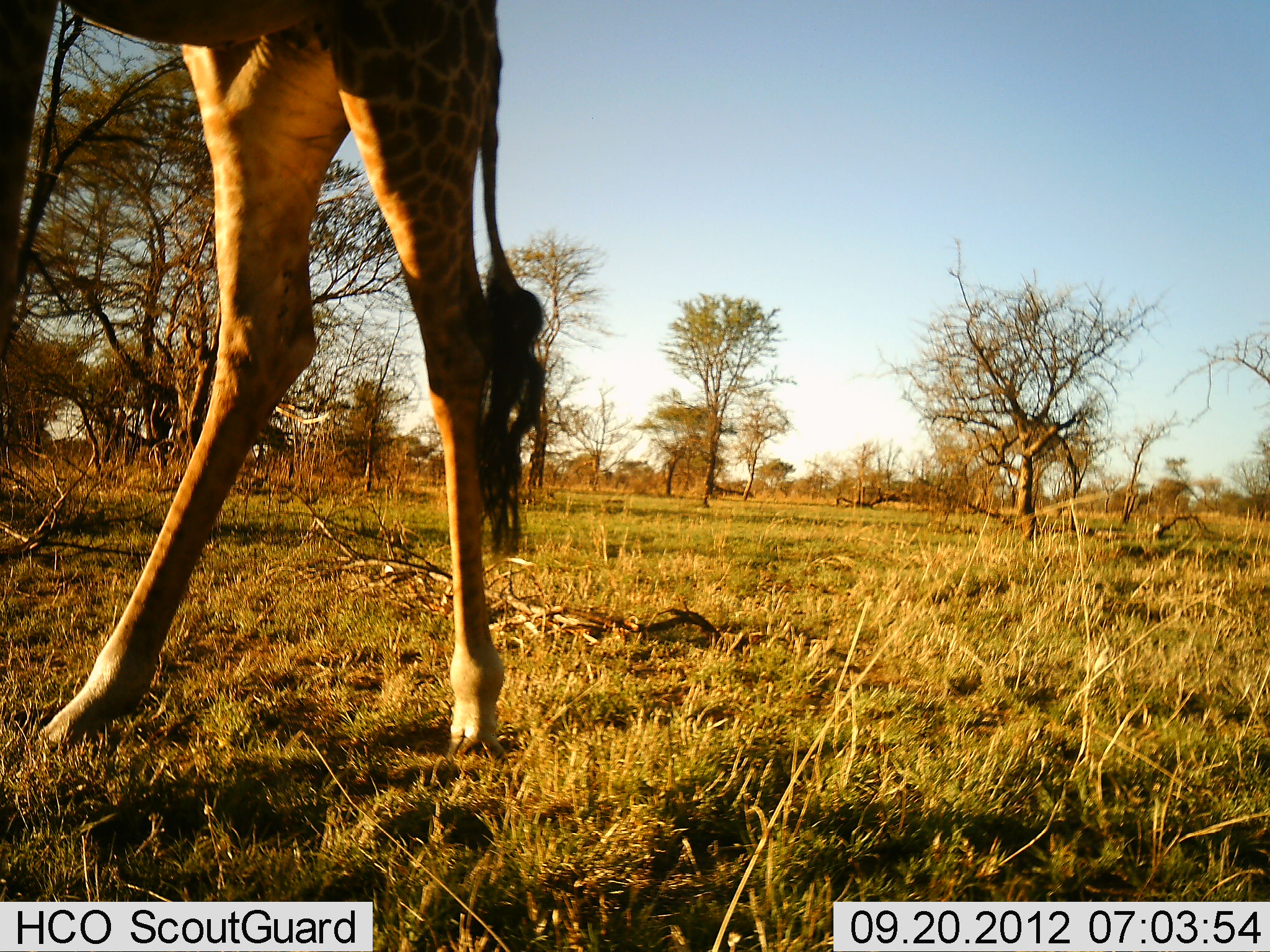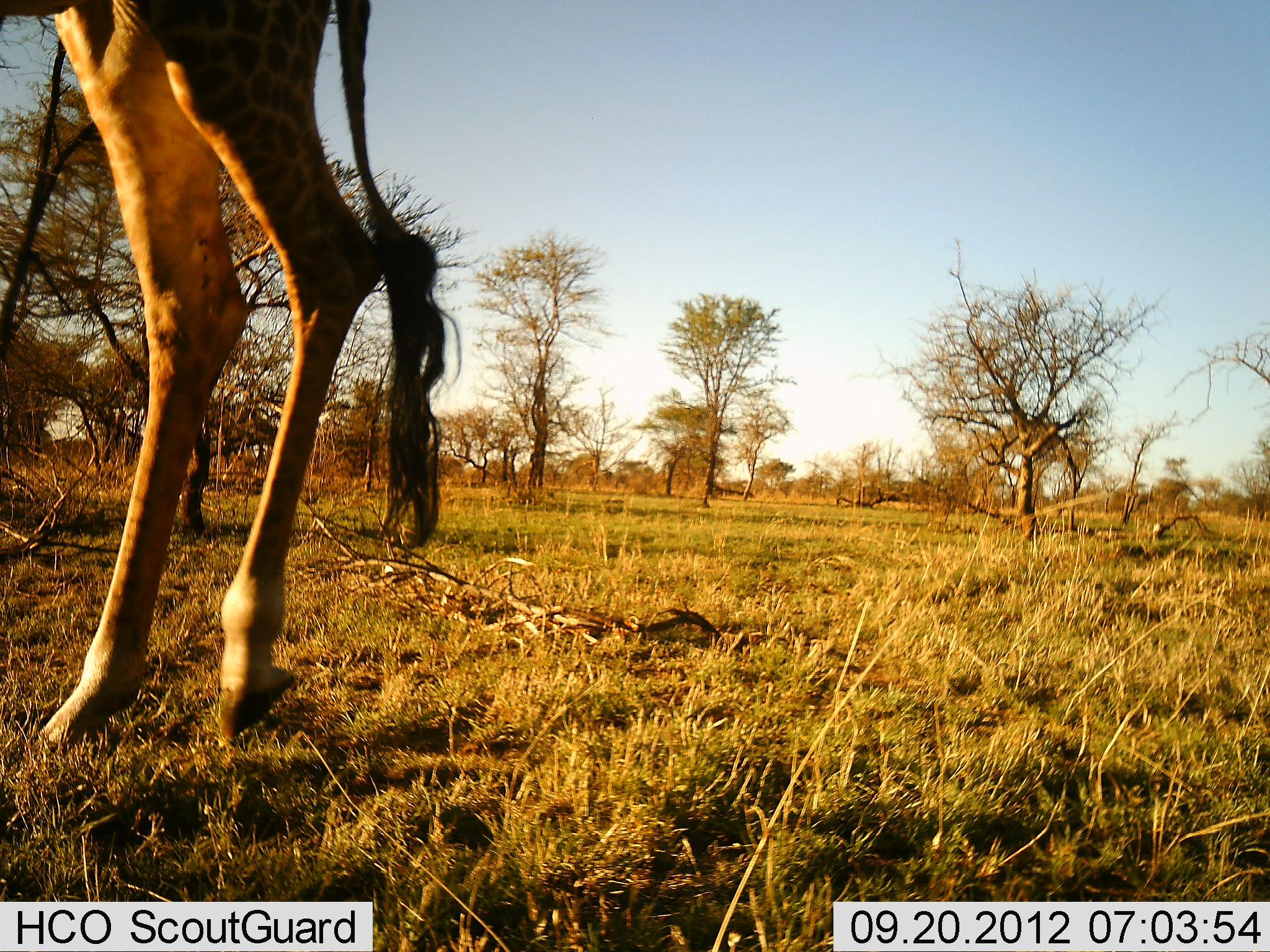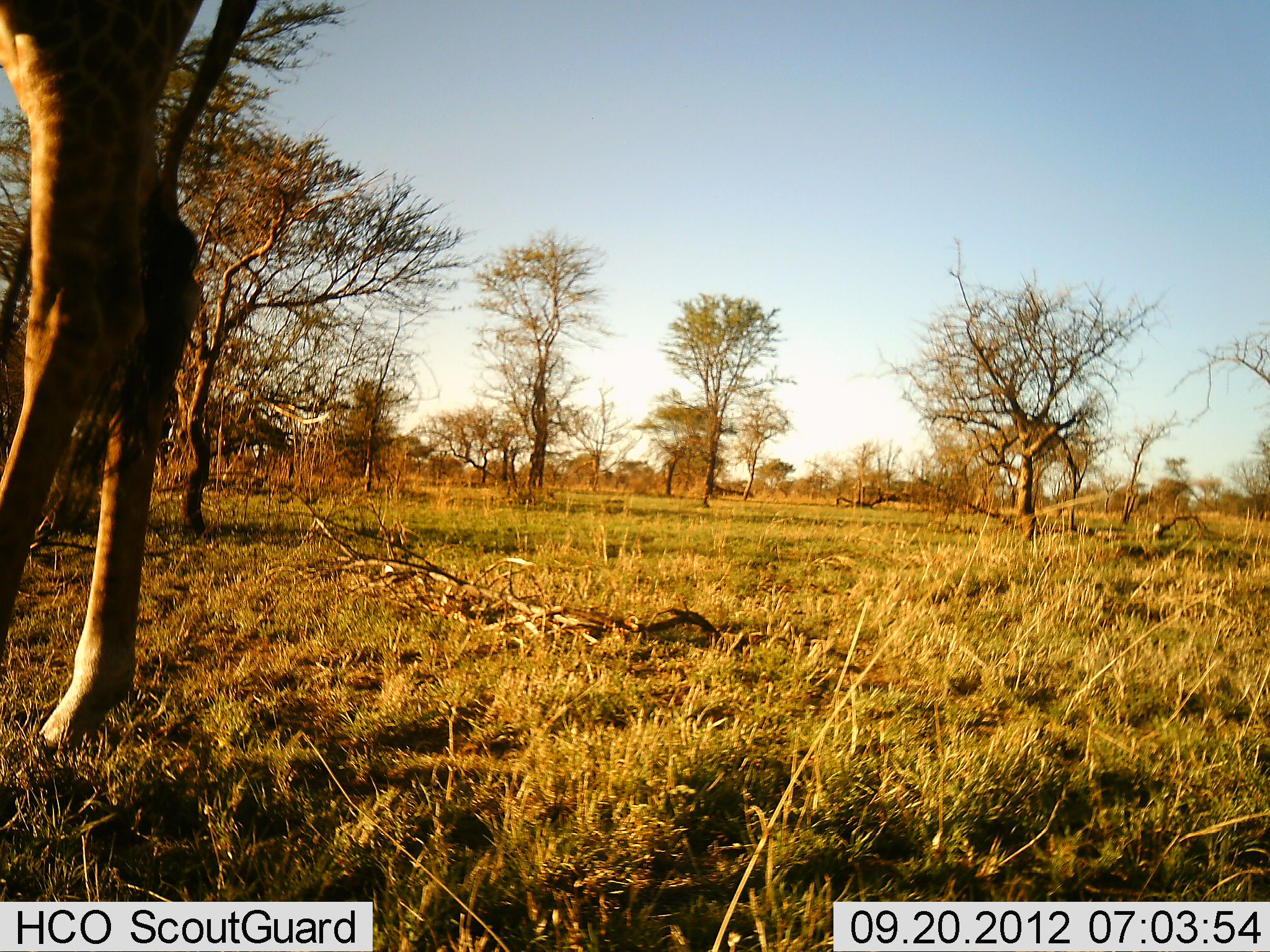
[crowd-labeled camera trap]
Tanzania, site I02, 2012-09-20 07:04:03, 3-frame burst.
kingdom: Animalia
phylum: Chordata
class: Mammalia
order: Artiodactyla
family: Giraffidae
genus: Giraffa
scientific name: Giraffa camelopardalis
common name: giraffe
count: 1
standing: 10%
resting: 0%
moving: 90%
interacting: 0%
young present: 0%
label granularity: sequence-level